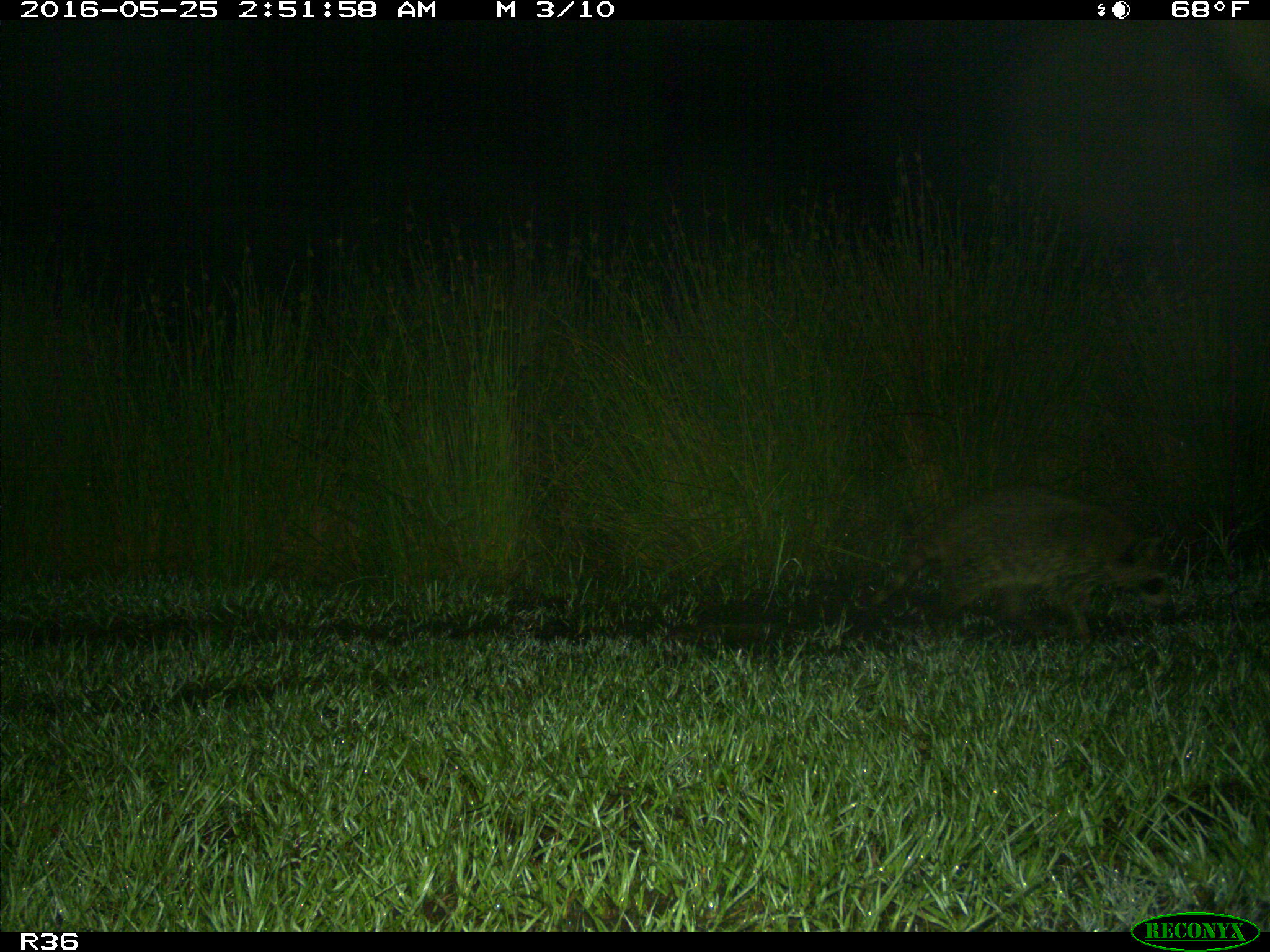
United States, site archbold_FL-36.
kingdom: Animalia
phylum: Chordata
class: Mammalia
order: Carnivora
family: Procyonidae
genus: Procyon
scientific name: Procyon lotor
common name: common raccoon